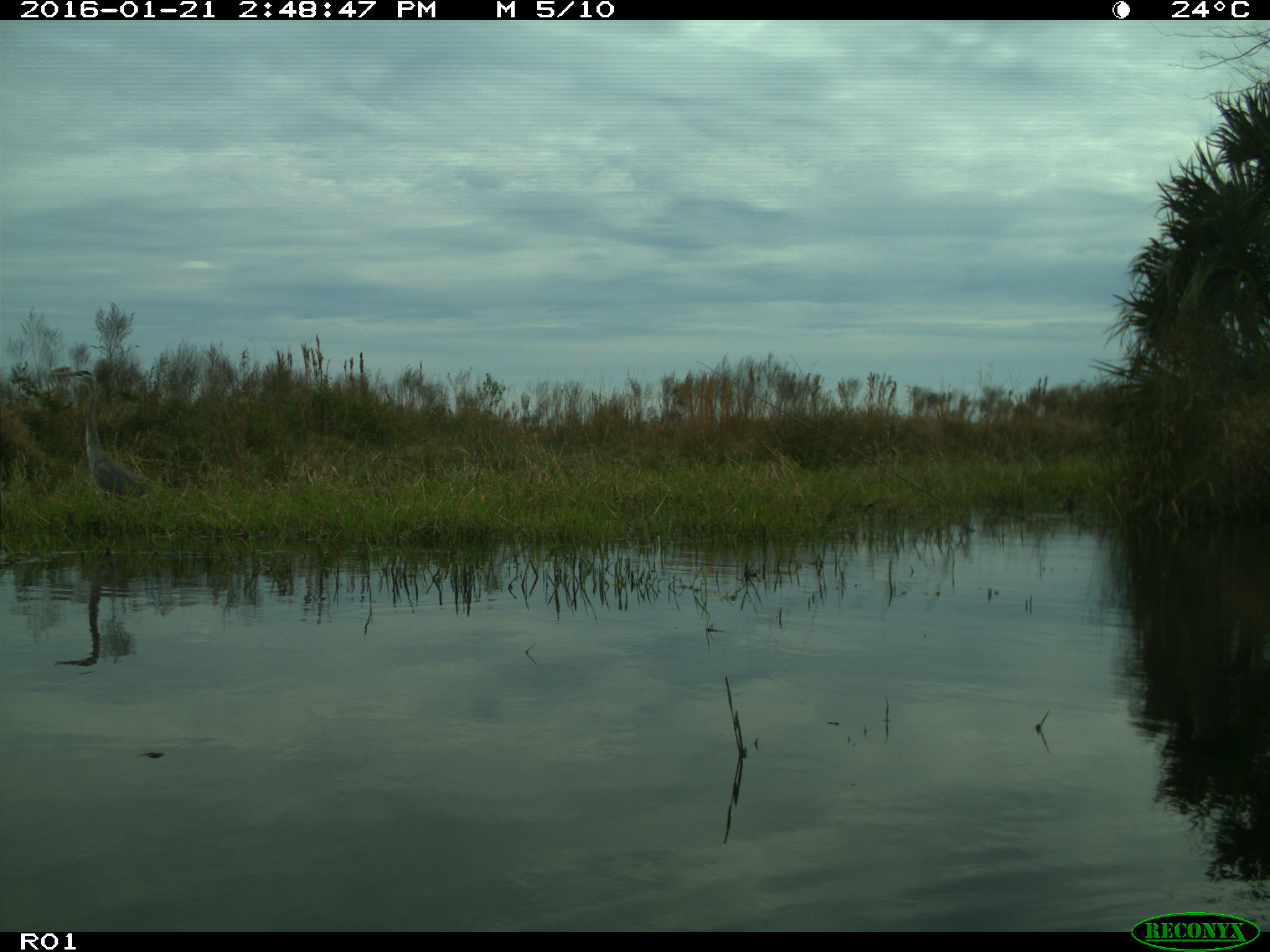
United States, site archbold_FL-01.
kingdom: Animalia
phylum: Chordata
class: Aves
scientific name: Aves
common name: birds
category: unidentified bird